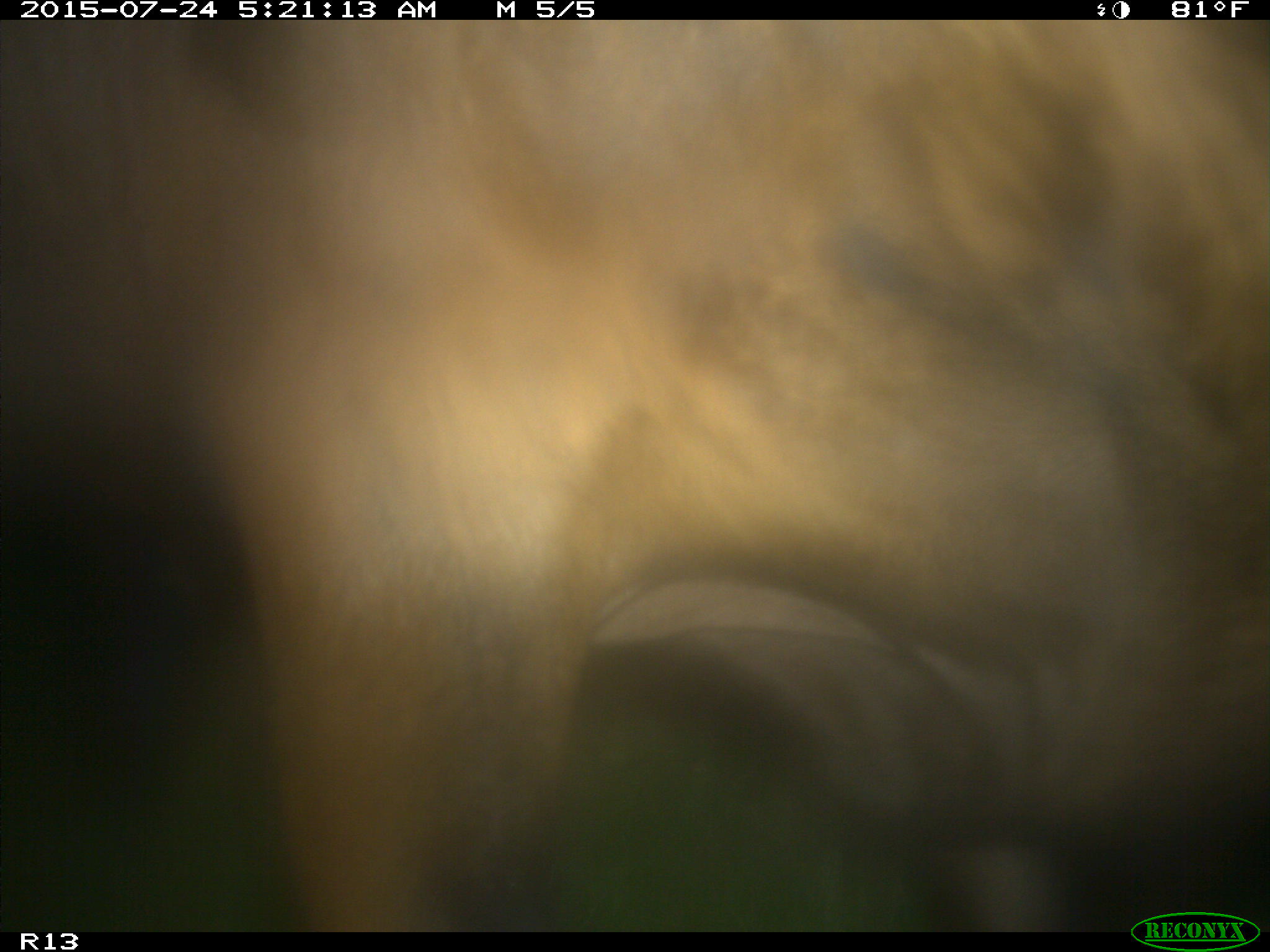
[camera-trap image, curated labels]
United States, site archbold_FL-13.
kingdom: Animalia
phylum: Chordata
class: Mammalia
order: Artiodactyla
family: Bovidae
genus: Bos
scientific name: Bos taurus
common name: domestic cow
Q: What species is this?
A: Bos taurus (domestic cow).